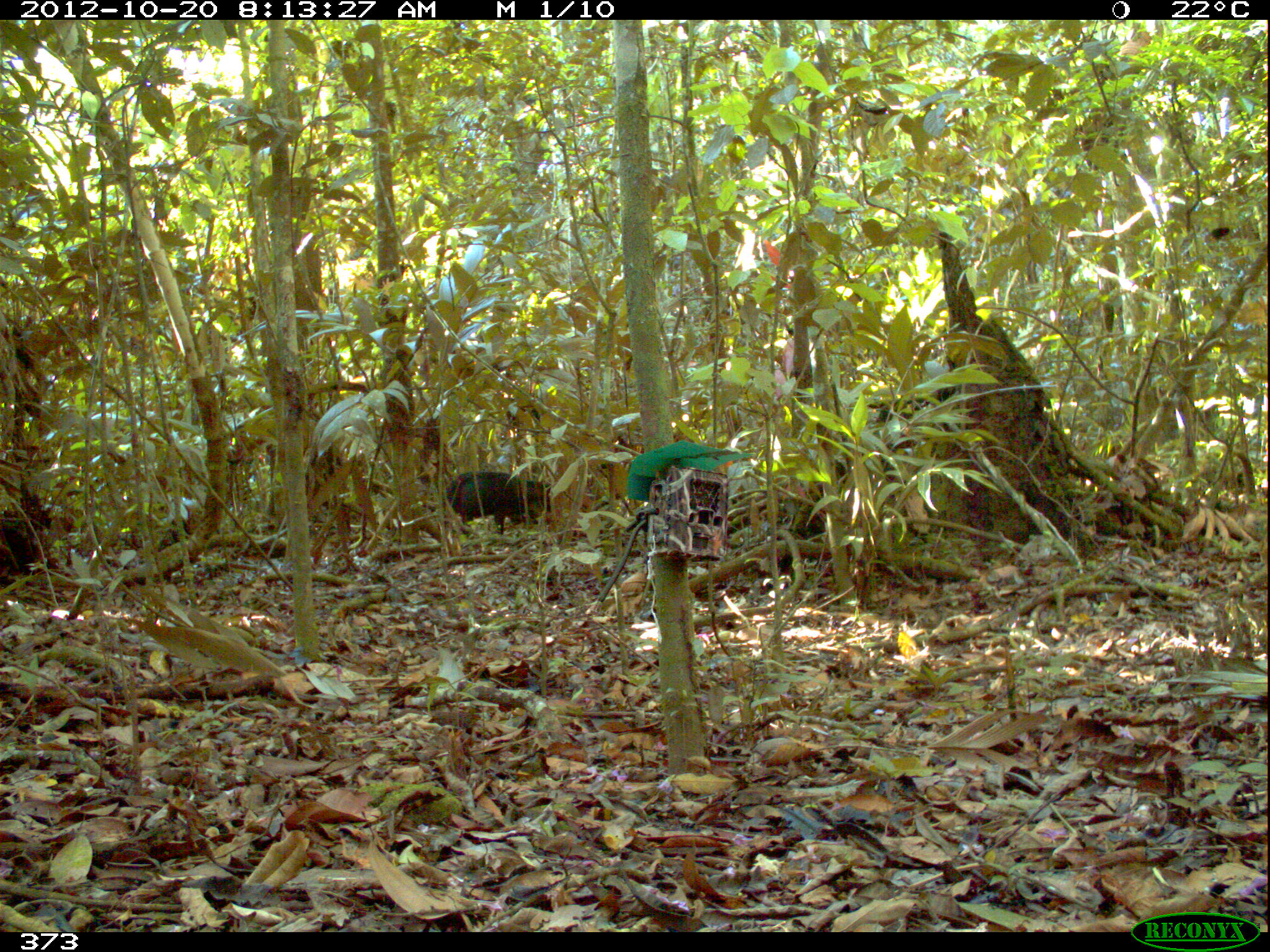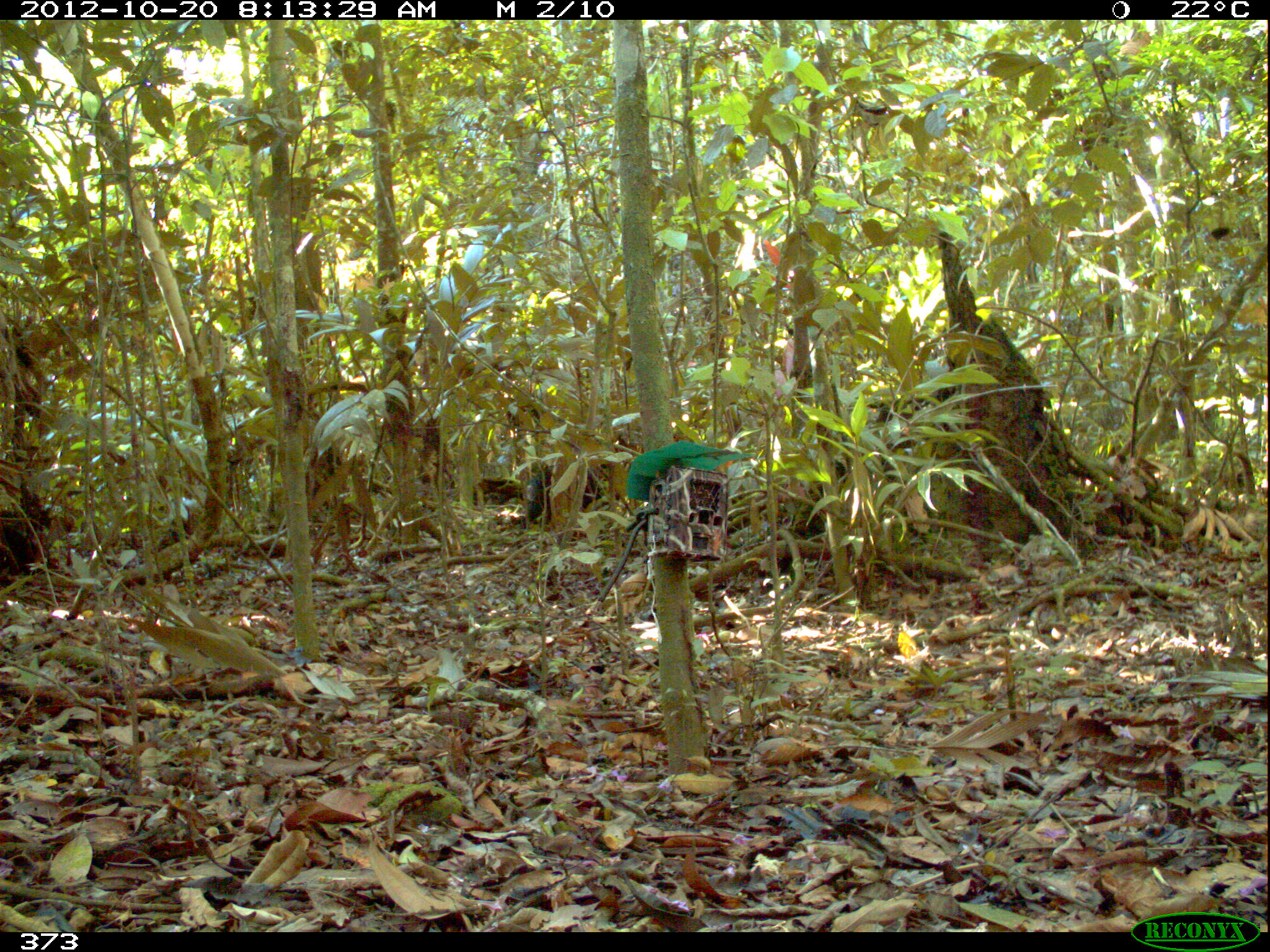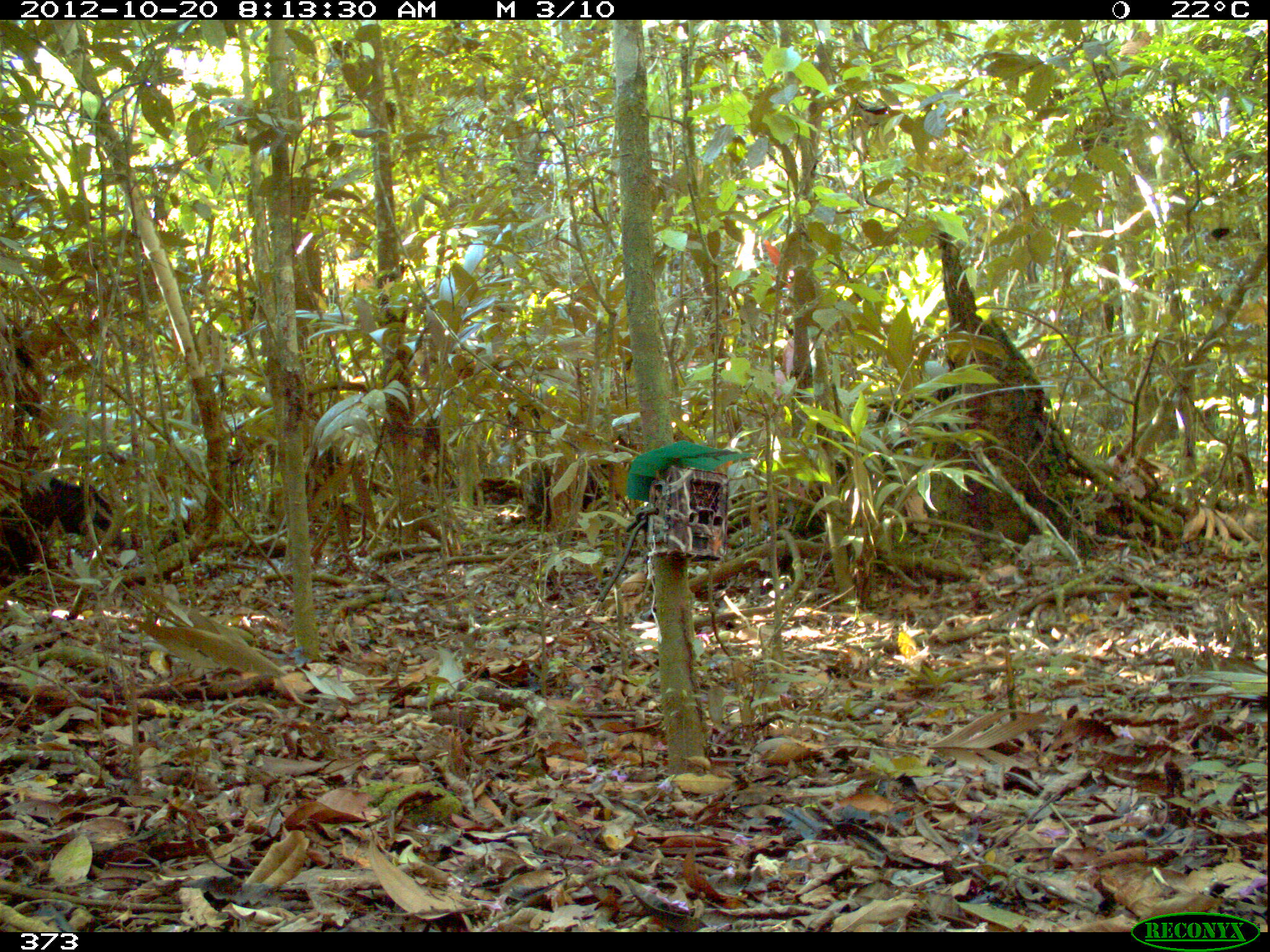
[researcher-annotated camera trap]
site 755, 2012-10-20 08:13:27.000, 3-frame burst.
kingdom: Animalia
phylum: Chordata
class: Mammalia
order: Artiodactyla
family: Tayassuidae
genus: Tayassu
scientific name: Tayassu pecari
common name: white-lipped peccary